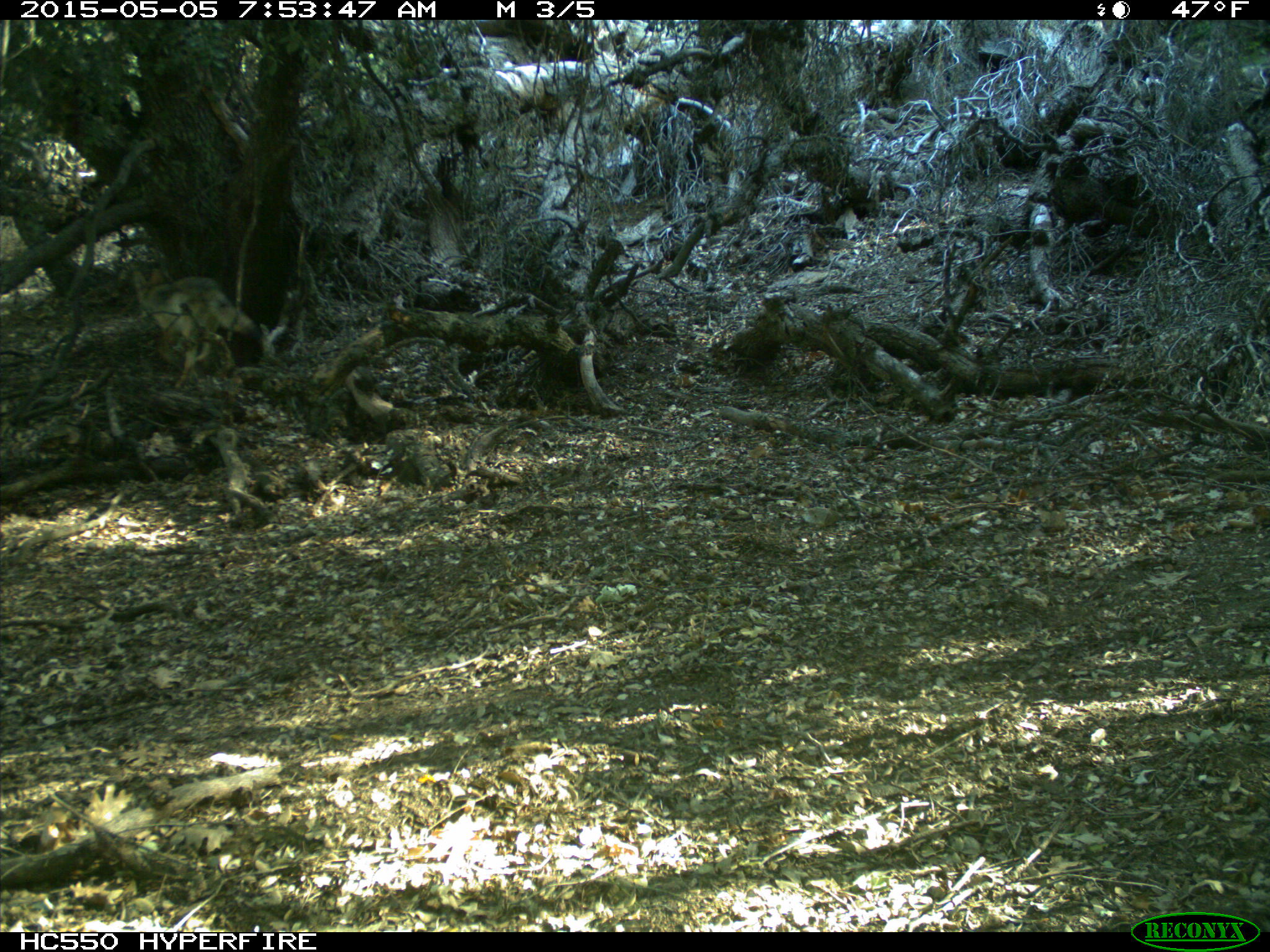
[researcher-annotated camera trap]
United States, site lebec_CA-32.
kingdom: Animalia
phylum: Chordata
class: Mammalia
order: Carnivora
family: Canidae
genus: Canis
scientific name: Canis latrans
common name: coyote